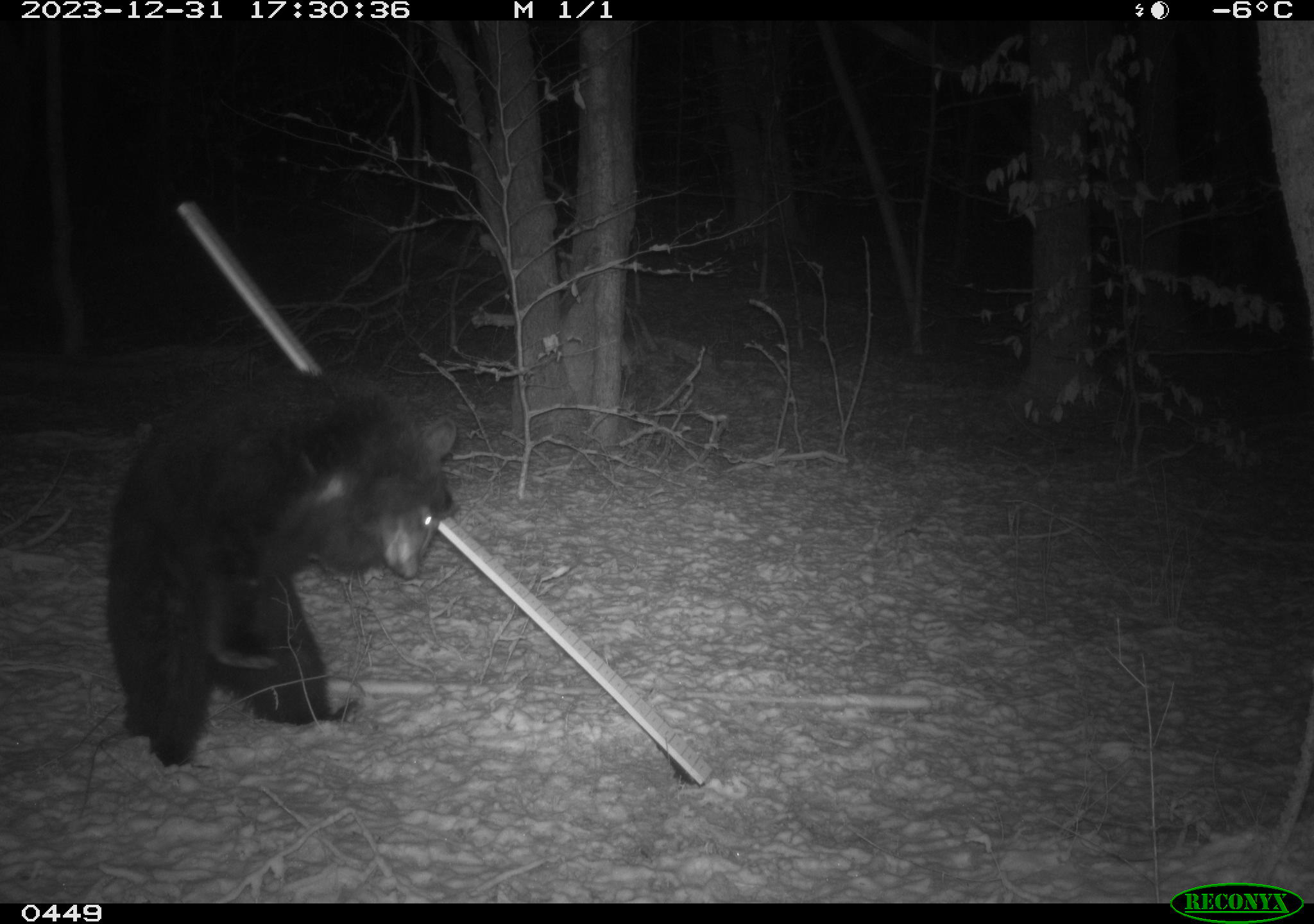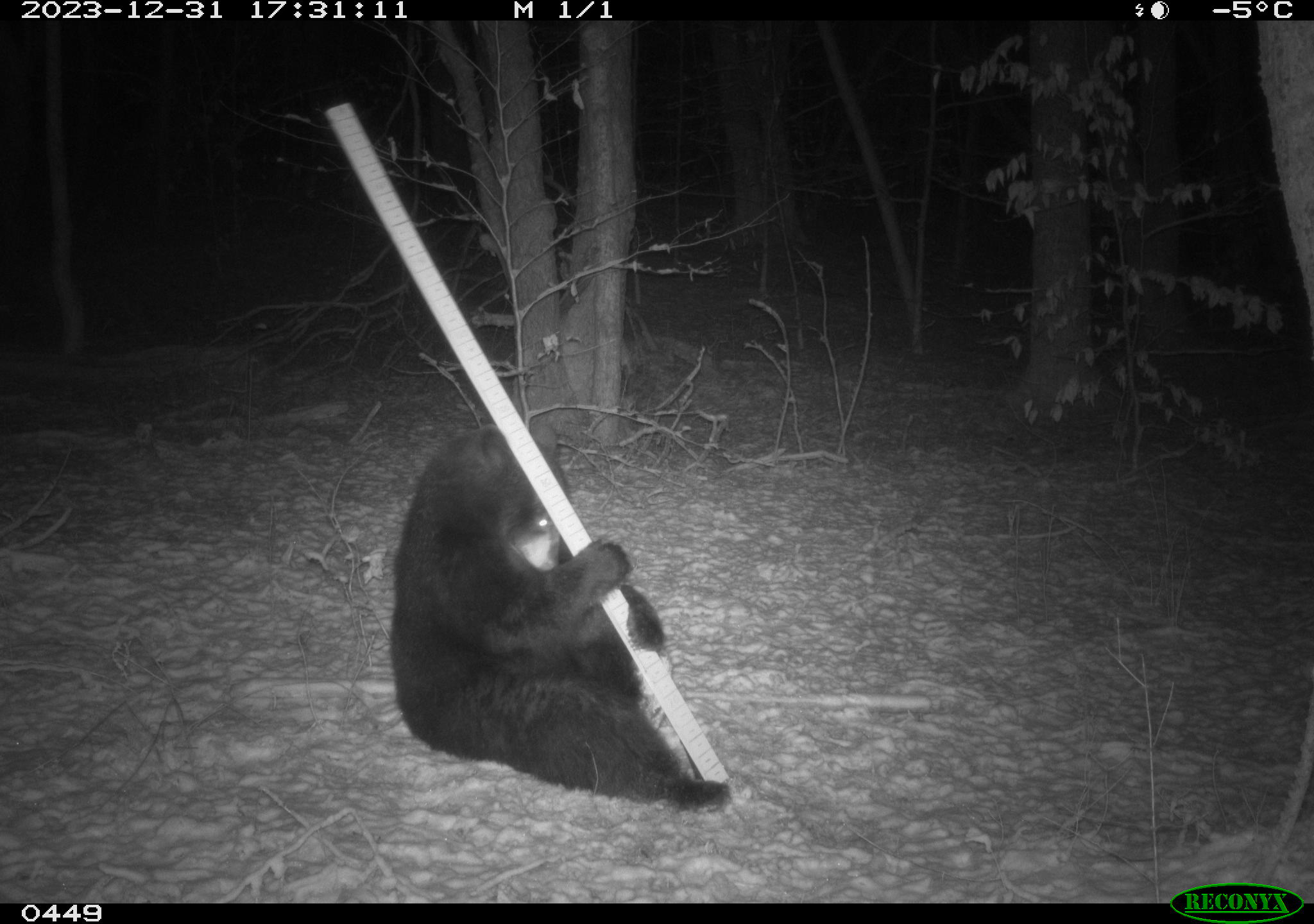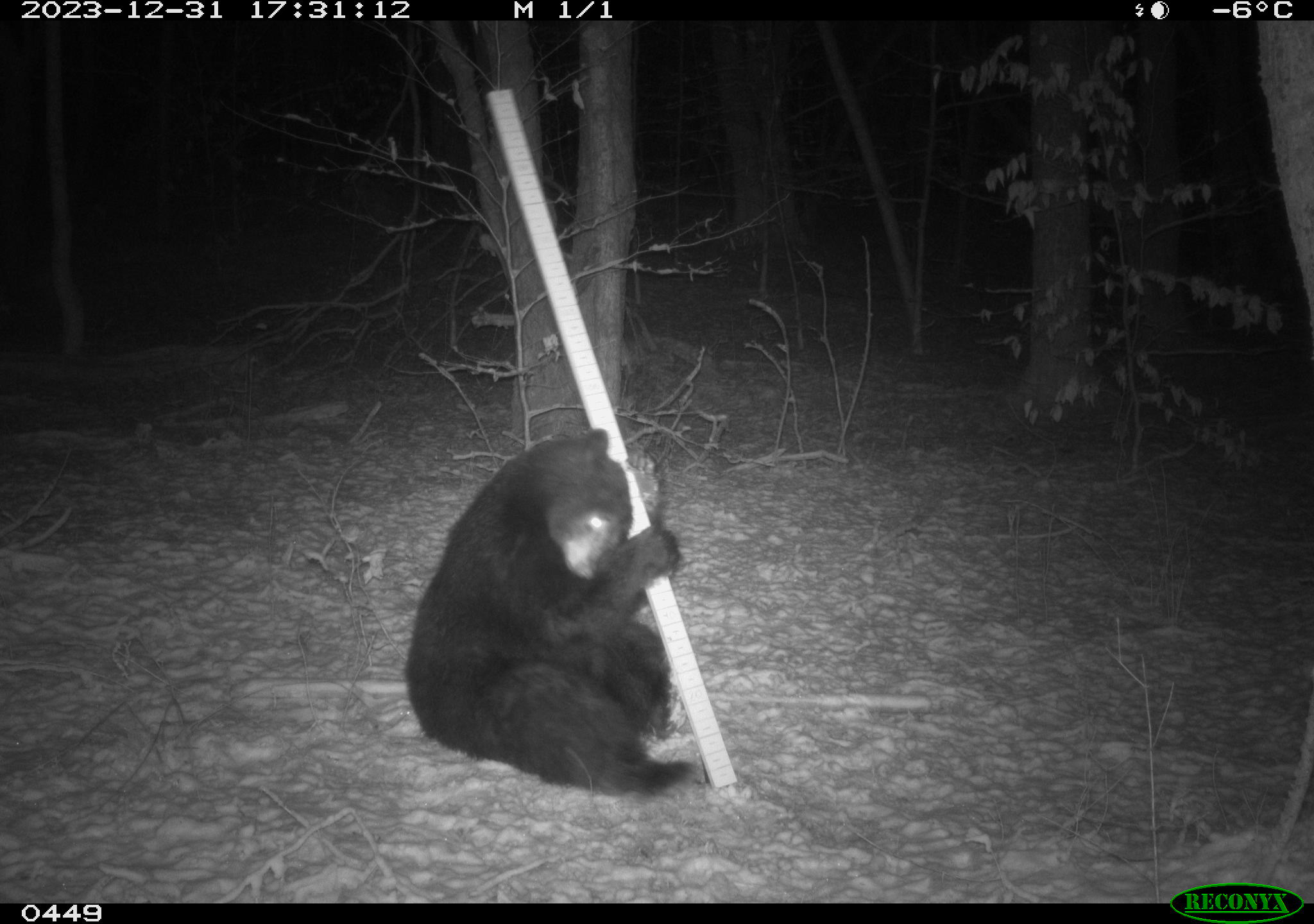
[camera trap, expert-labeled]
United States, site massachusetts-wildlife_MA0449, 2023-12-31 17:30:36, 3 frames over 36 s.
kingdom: Animalia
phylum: Chordata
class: Mammalia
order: Carnivora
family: Ursidae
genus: Ursus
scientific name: Ursus americanus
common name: black bear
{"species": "black bear (Ursus americanus)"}